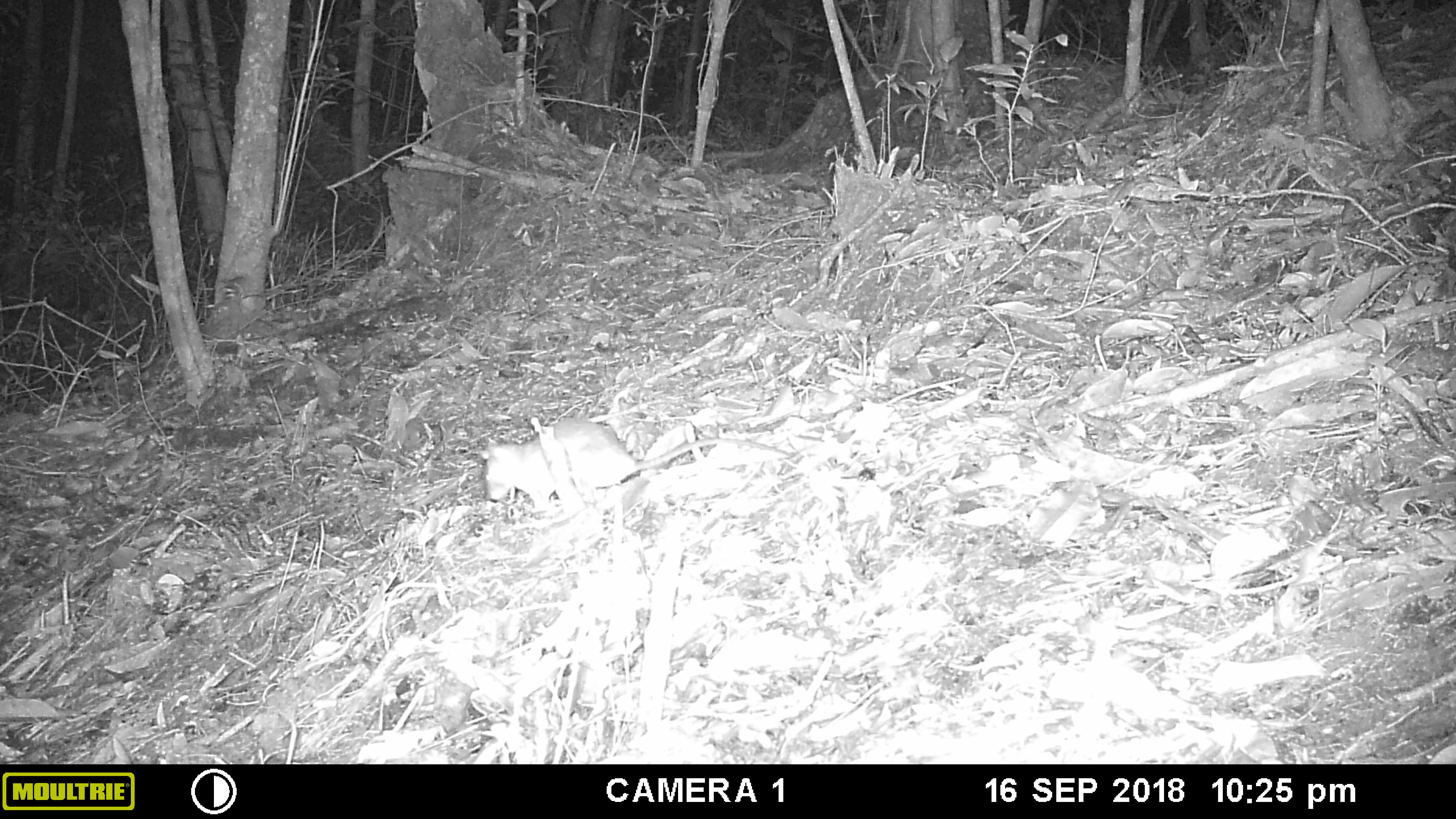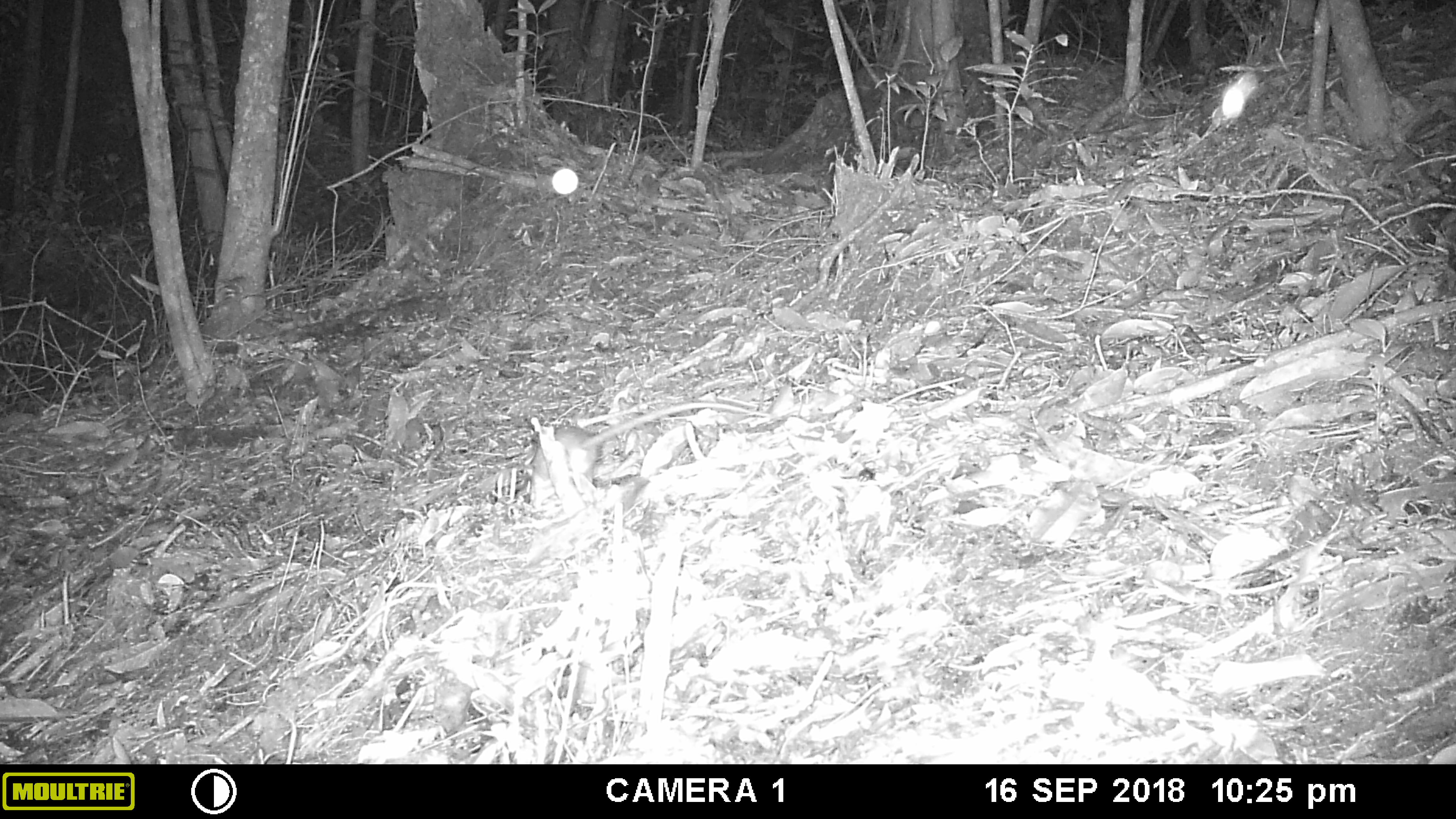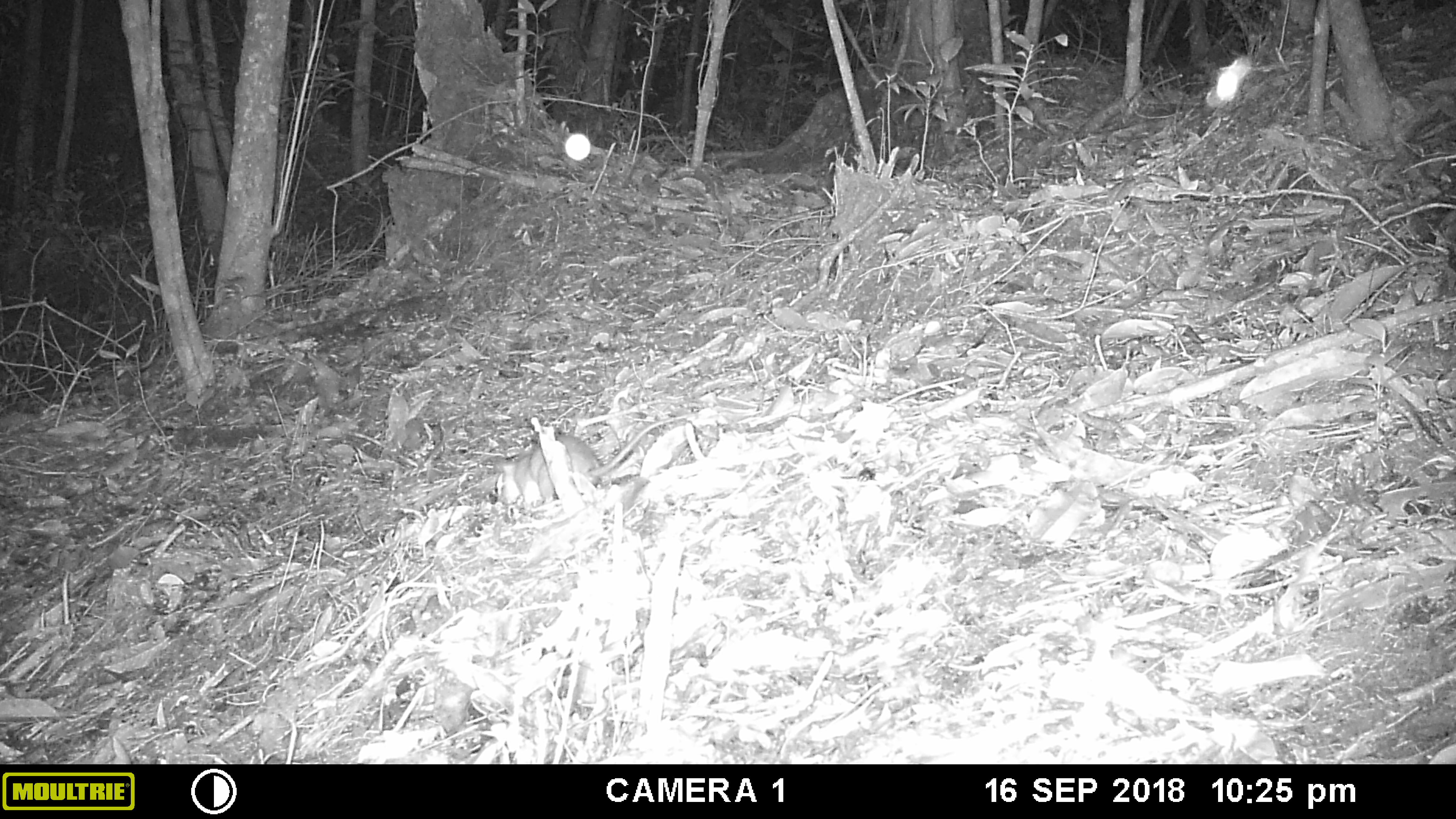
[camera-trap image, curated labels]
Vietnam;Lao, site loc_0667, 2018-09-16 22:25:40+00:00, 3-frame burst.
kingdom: Animalia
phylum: Chordata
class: Mammalia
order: Rodentia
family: Muridae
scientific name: Muridae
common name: old-world mice and rats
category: unidentified murid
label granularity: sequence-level